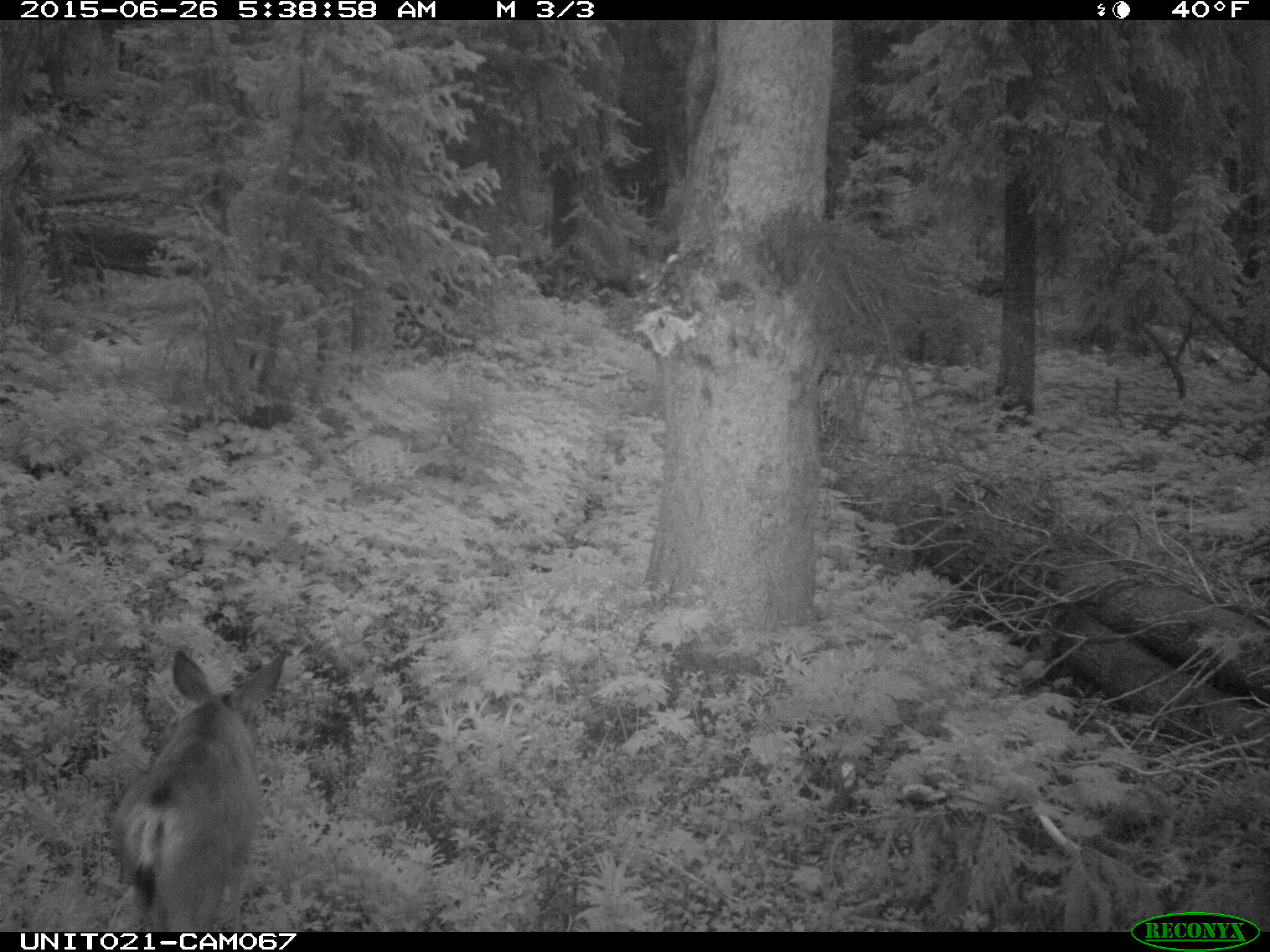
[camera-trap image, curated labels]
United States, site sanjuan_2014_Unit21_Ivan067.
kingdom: Animalia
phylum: Chordata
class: Mammalia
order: Artiodactyla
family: Cervidae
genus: Odocoileus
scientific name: Odocoileus hemionus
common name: mule deer